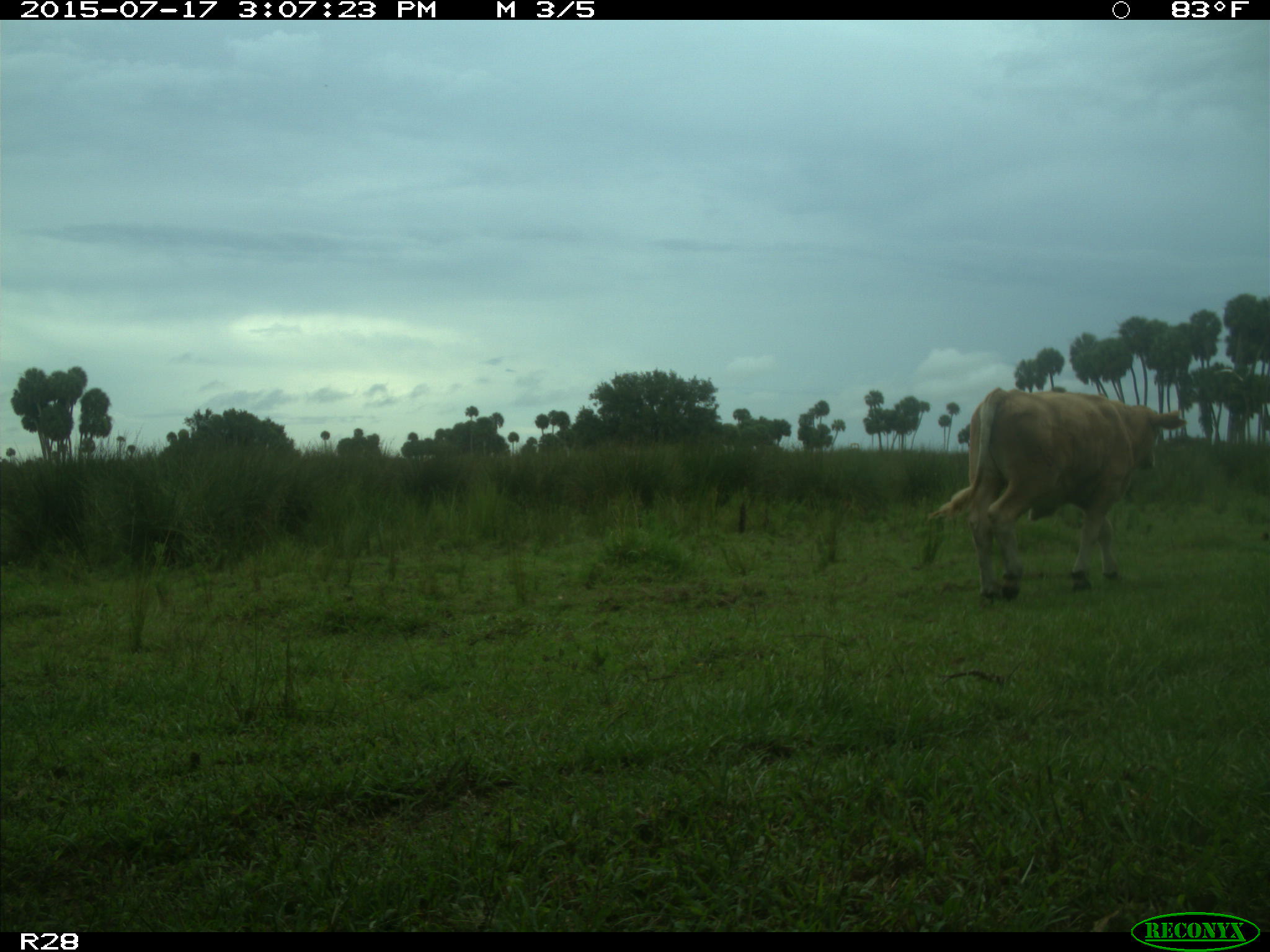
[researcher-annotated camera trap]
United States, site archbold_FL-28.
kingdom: Animalia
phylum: Chordata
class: Mammalia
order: Artiodactyla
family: Bovidae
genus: Bos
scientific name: Bos taurus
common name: domestic cow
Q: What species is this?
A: Bos taurus (domestic cow).